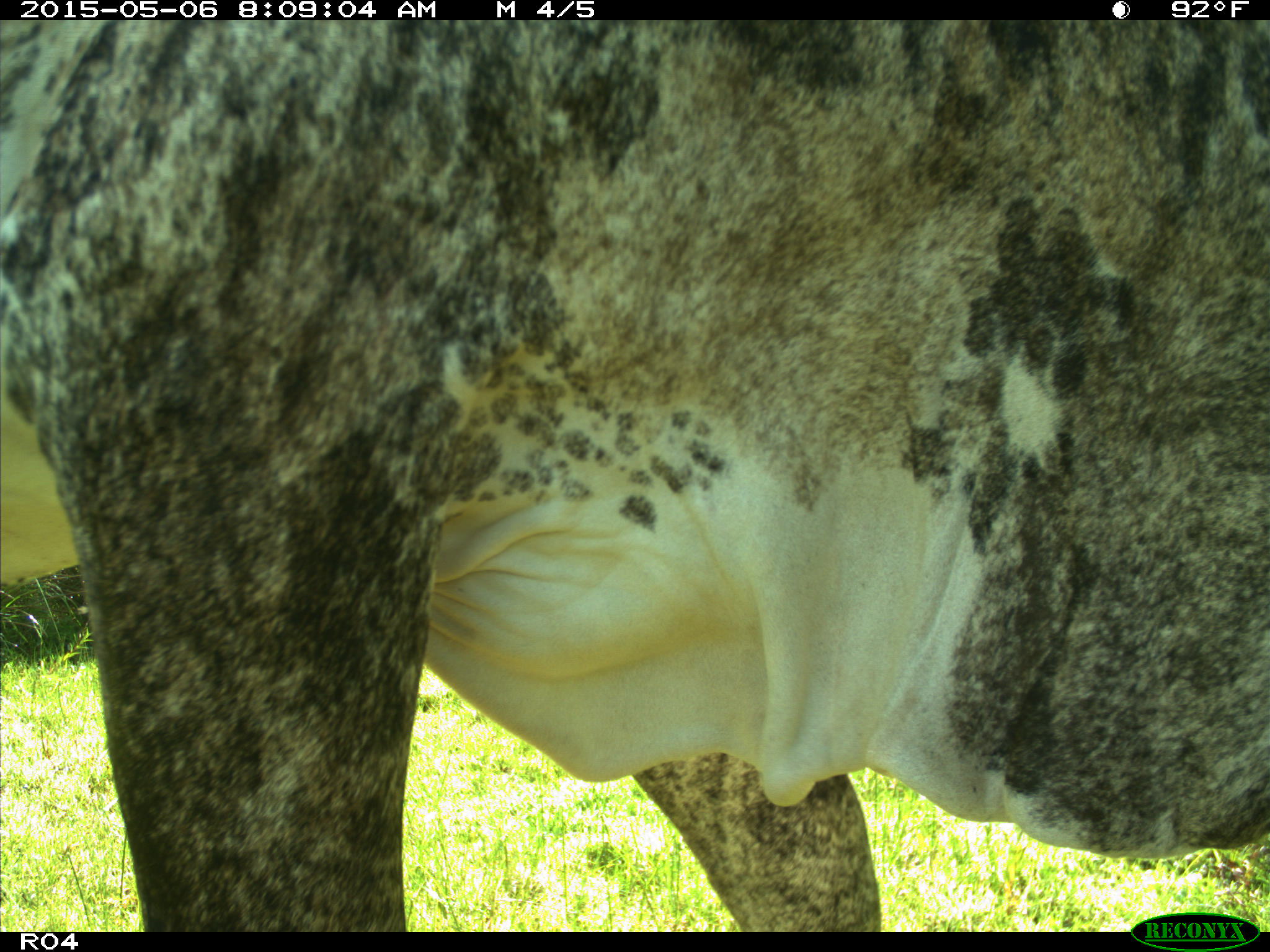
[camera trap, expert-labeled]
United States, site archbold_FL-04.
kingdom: Animalia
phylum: Chordata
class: Mammalia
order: Artiodactyla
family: Bovidae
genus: Bos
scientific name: Bos taurus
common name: domestic cow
Bos taurus (domestic cow).